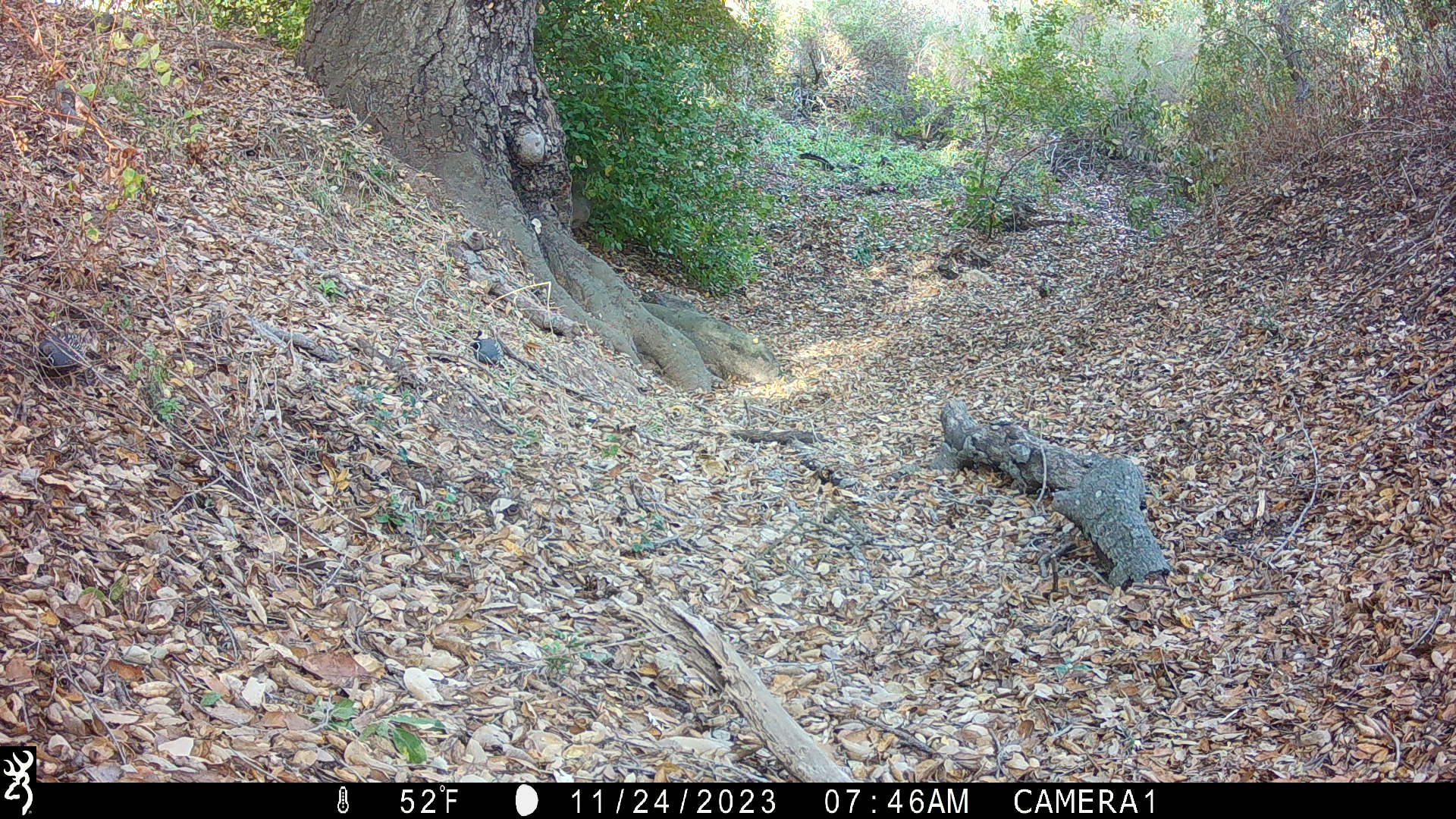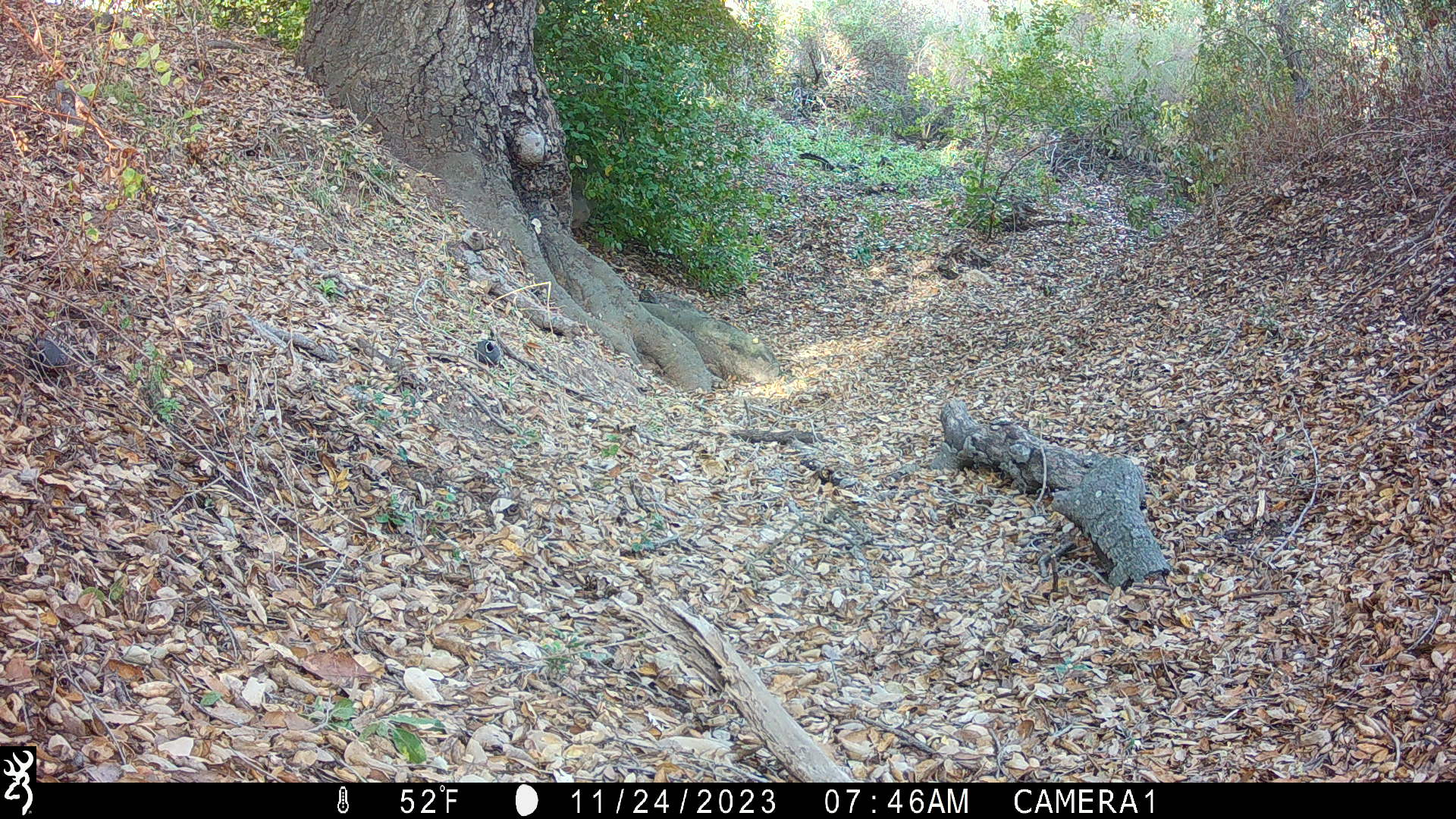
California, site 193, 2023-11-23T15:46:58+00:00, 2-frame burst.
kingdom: Animalia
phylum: Chordata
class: Aves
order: Galliformes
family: Odontophoridae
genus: Callipepla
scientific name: Callipepla californica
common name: california quail